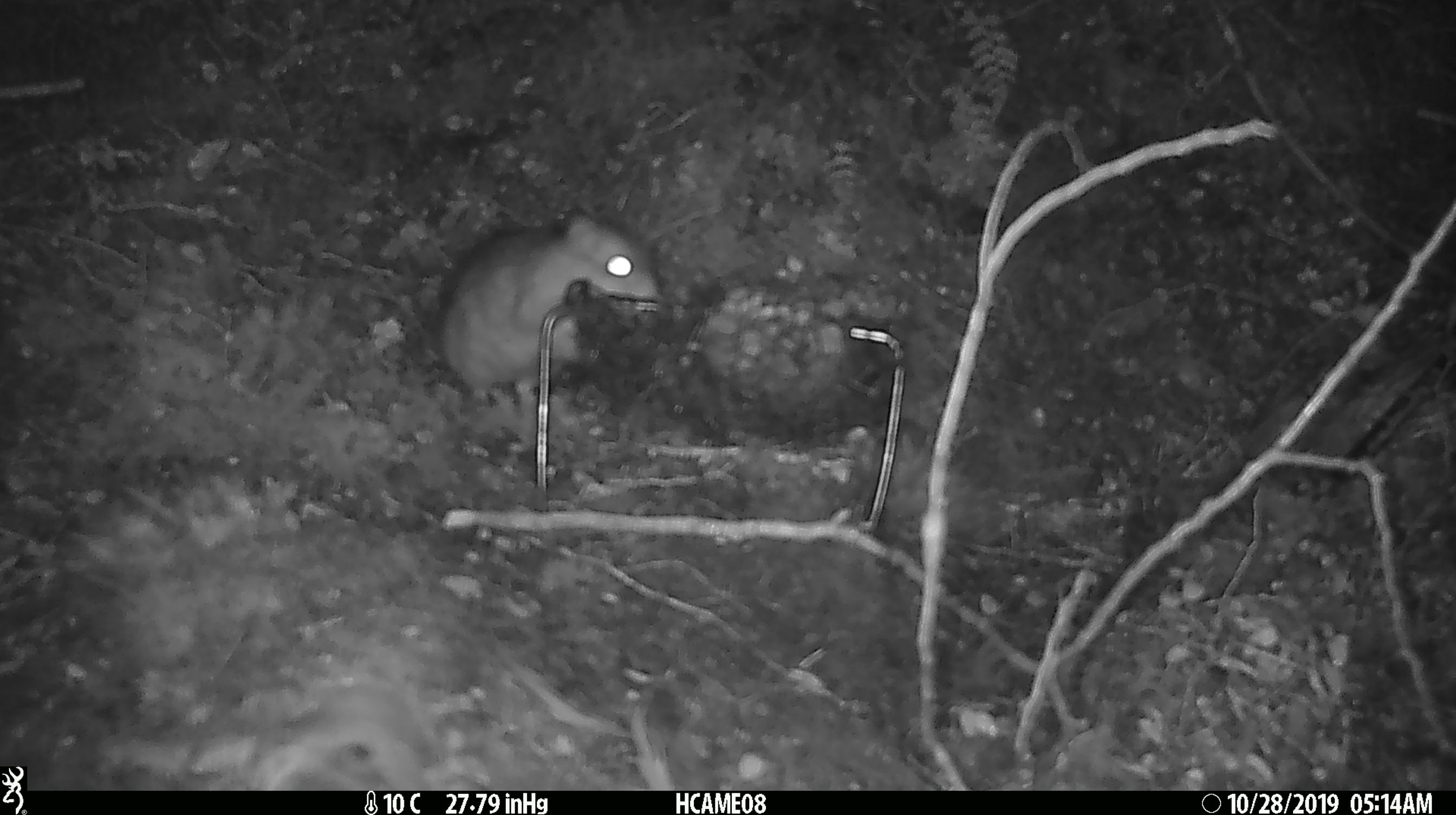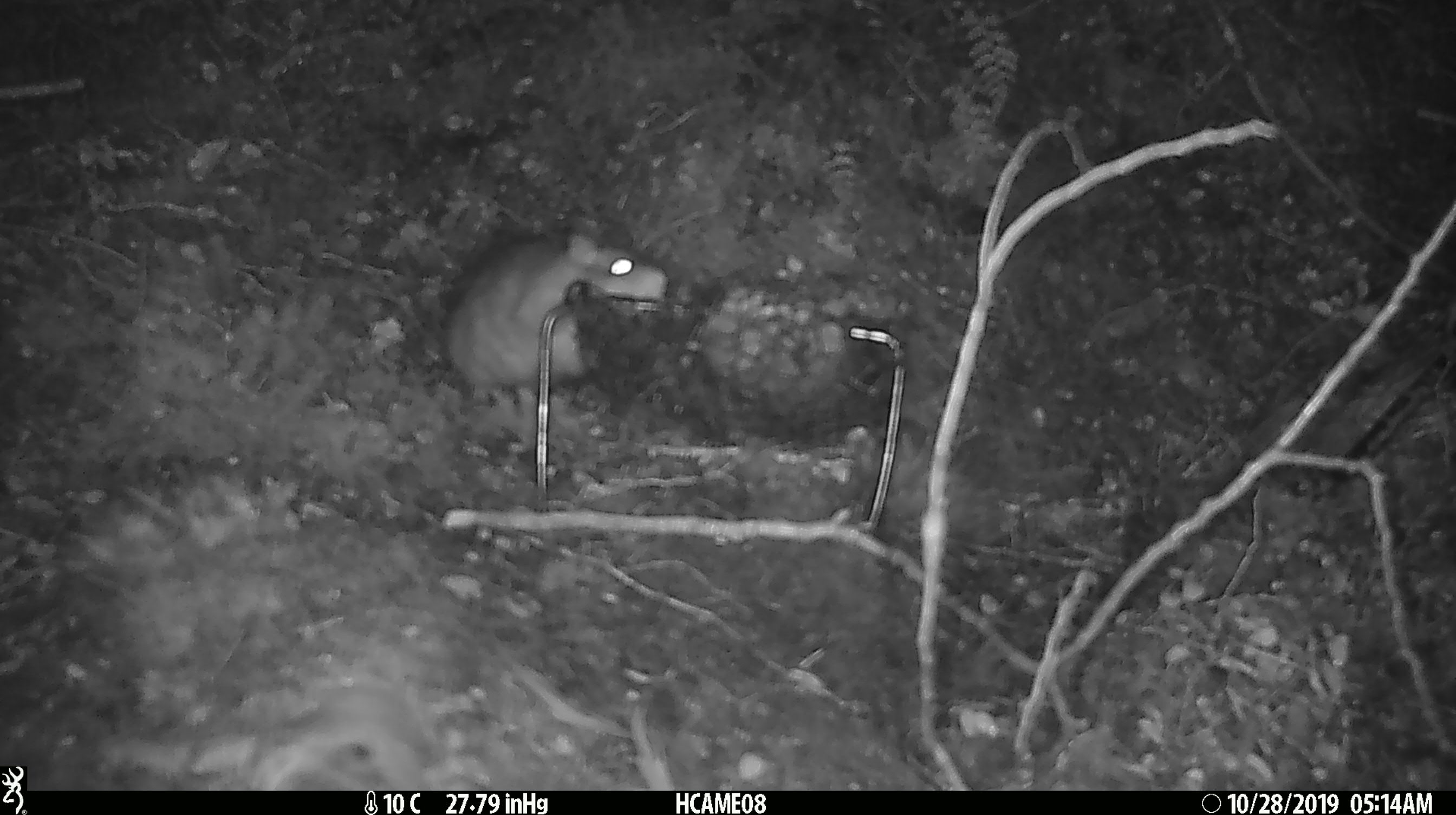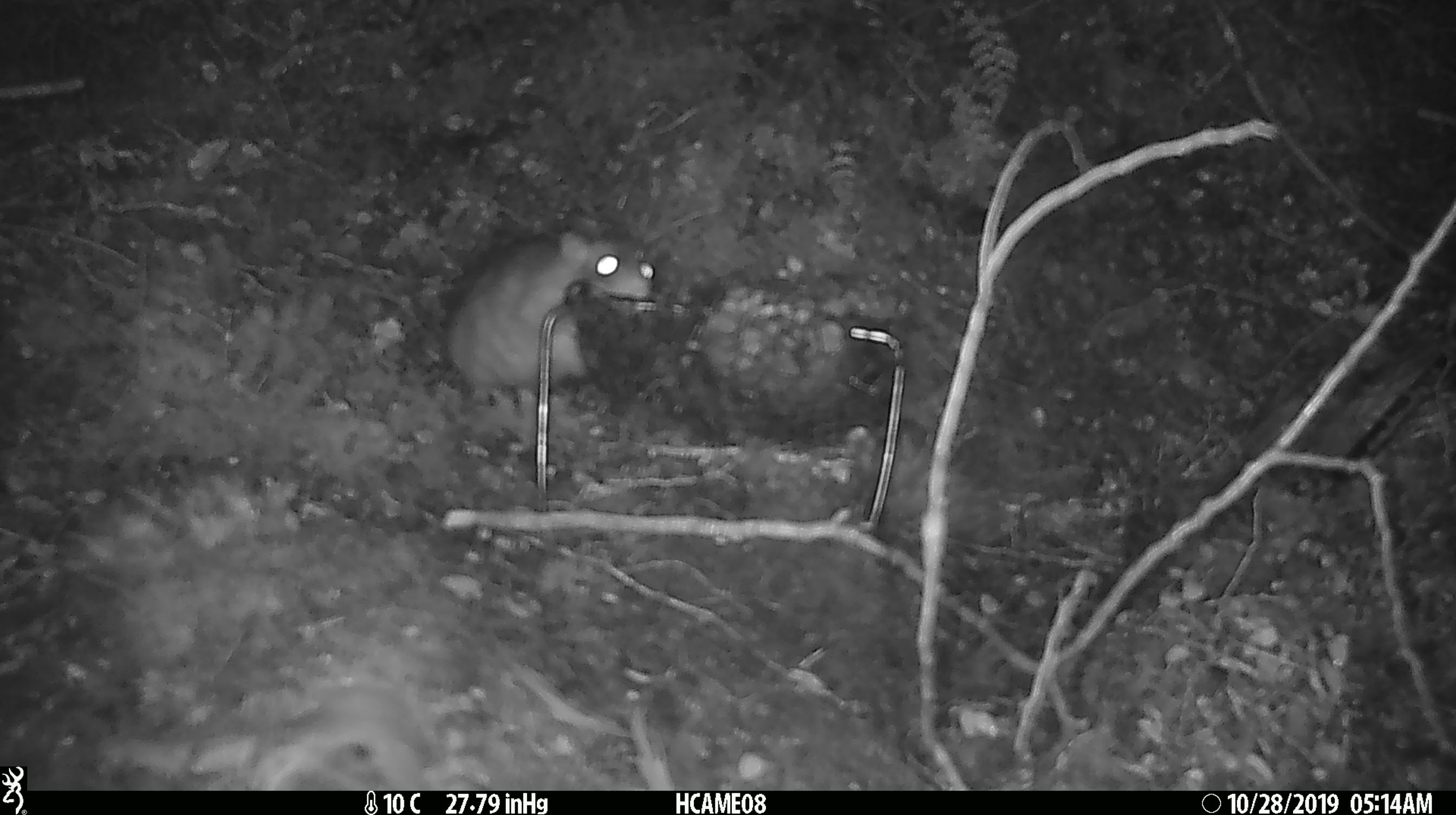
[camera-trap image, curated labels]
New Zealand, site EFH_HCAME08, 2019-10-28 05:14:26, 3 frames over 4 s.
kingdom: Animalia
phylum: Chordata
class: Mammalia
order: Rodentia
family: Muridae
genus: Rattus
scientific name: Rattus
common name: rat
Rat (Rattus).